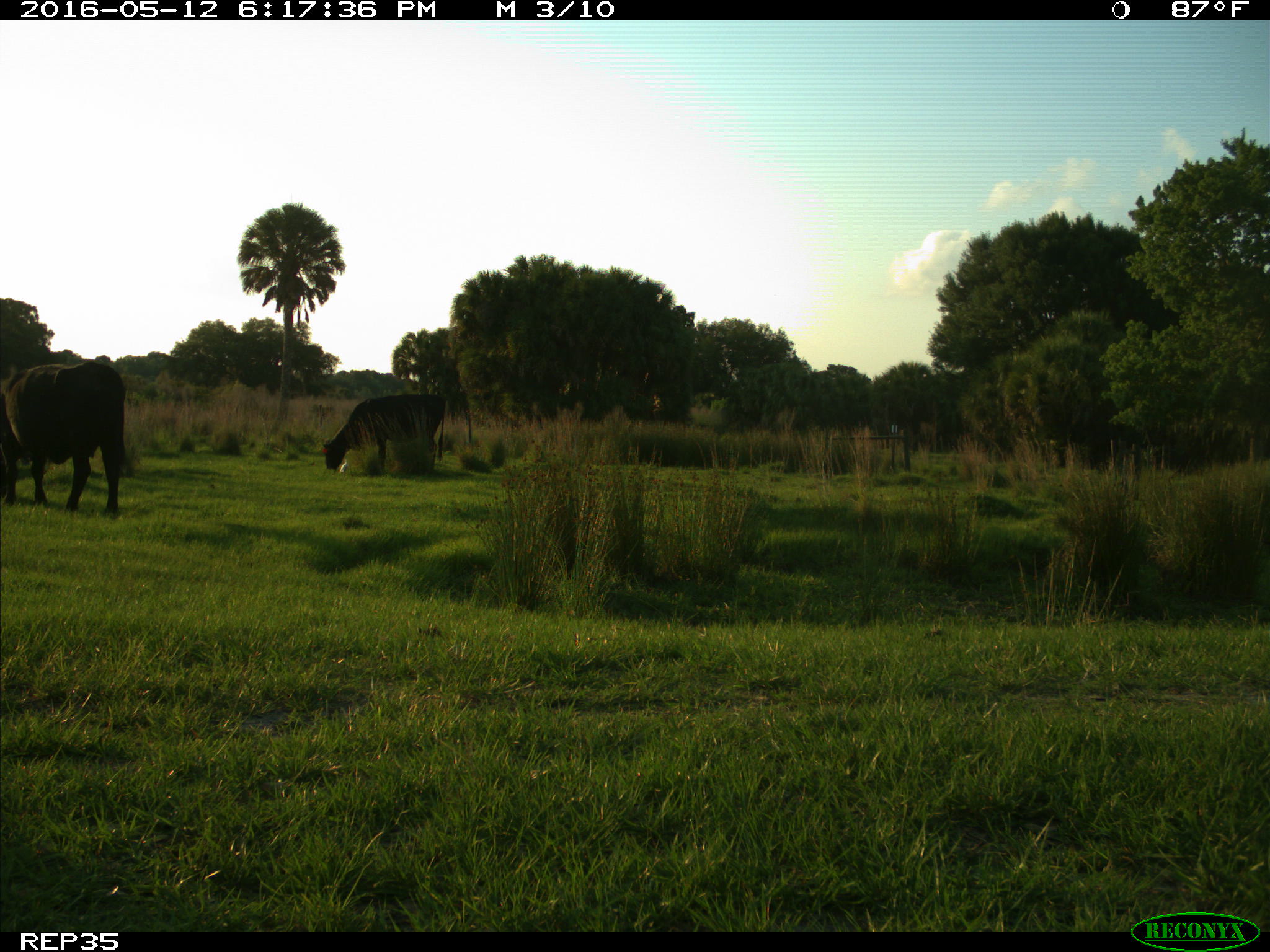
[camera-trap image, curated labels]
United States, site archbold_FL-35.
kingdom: Animalia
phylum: Chordata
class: Mammalia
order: Artiodactyla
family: Bovidae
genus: Bos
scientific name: Bos taurus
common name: domestic cow